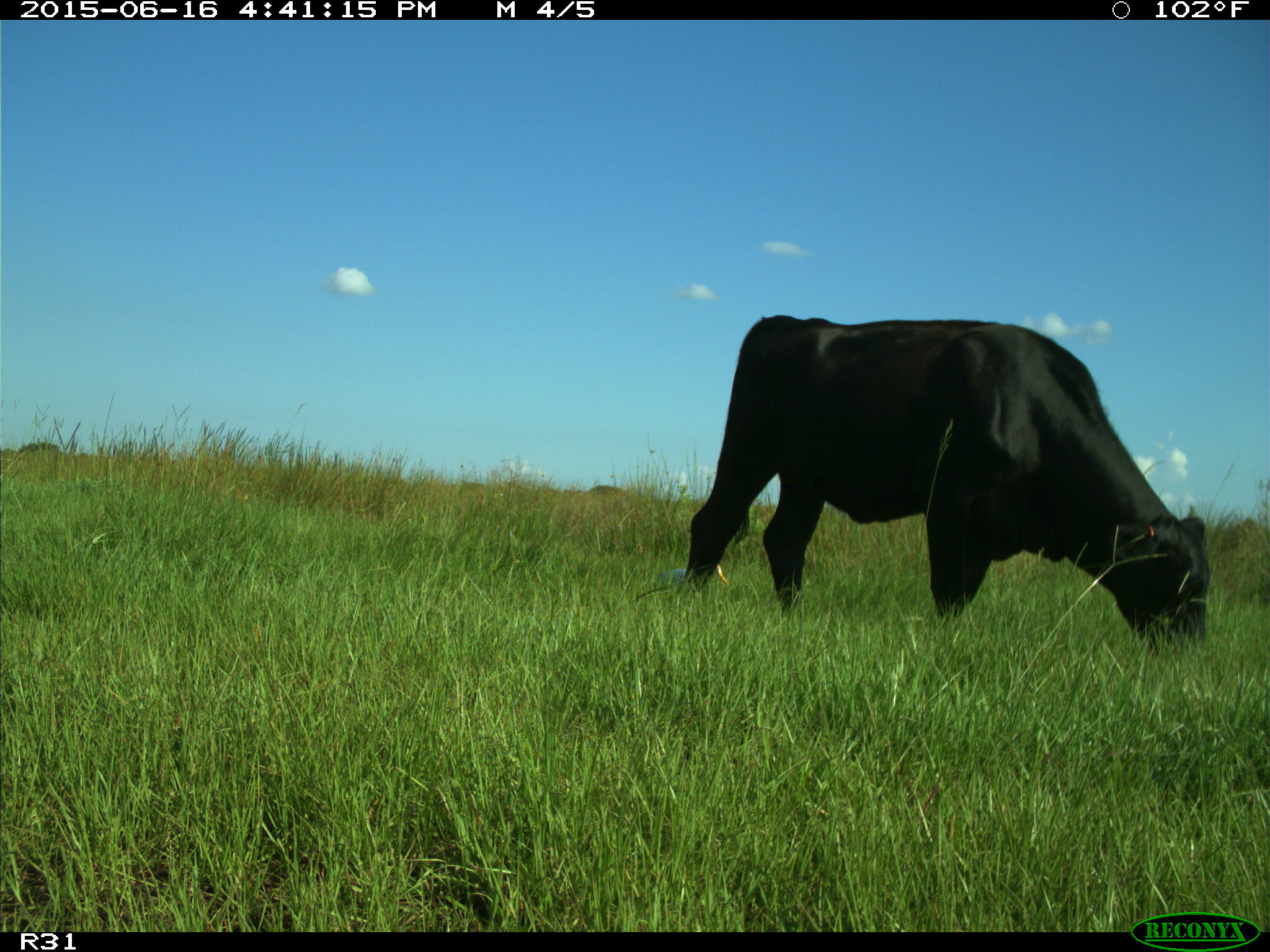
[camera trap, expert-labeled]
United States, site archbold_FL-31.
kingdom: Animalia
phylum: Chordata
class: Mammalia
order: Artiodactyla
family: Bovidae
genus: Bos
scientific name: Bos taurus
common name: domestic cow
Bos taurus (domestic cow).